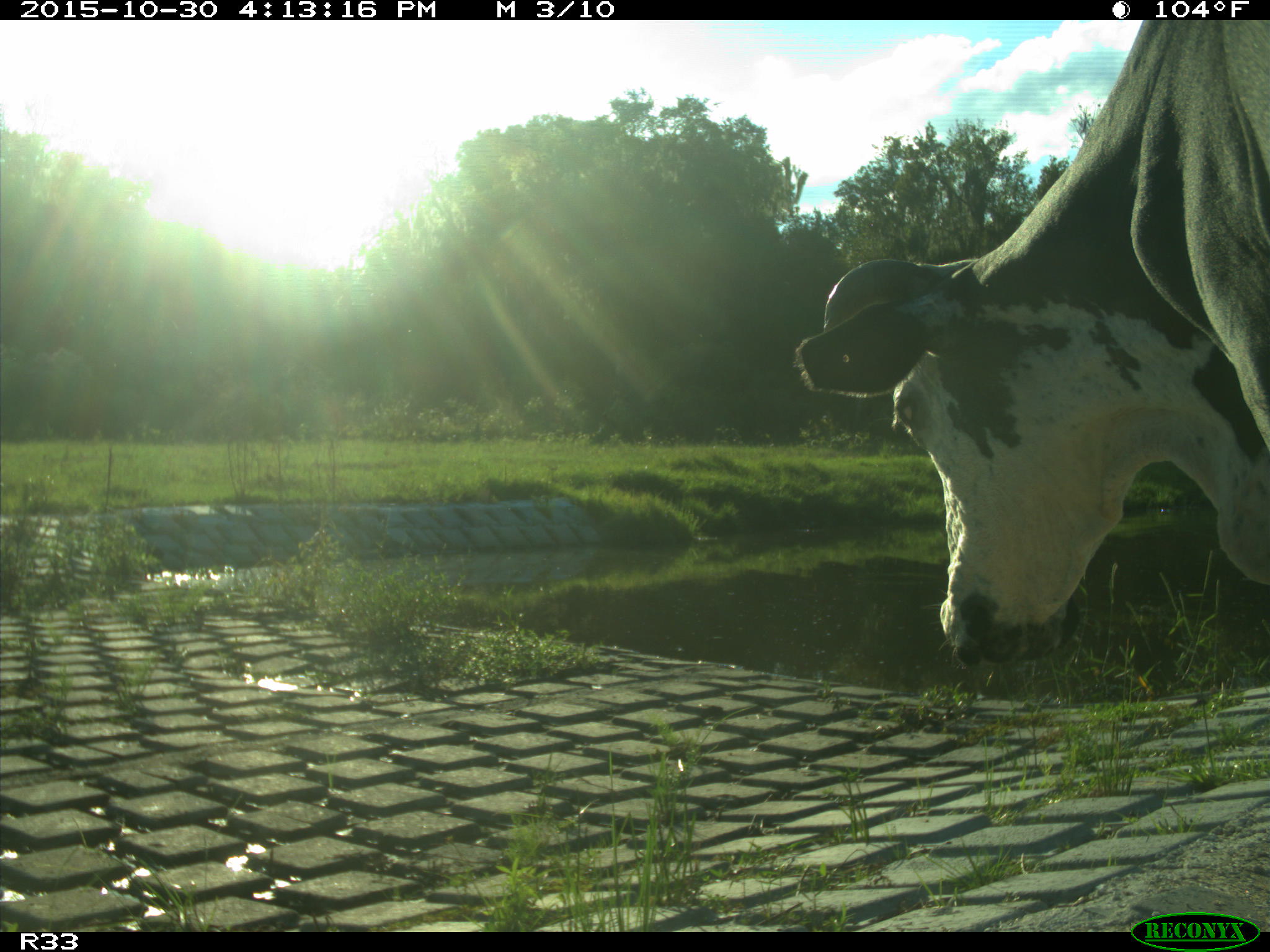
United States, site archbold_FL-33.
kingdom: Animalia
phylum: Chordata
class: Mammalia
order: Artiodactyla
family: Bovidae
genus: Bos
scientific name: Bos taurus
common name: domestic cow